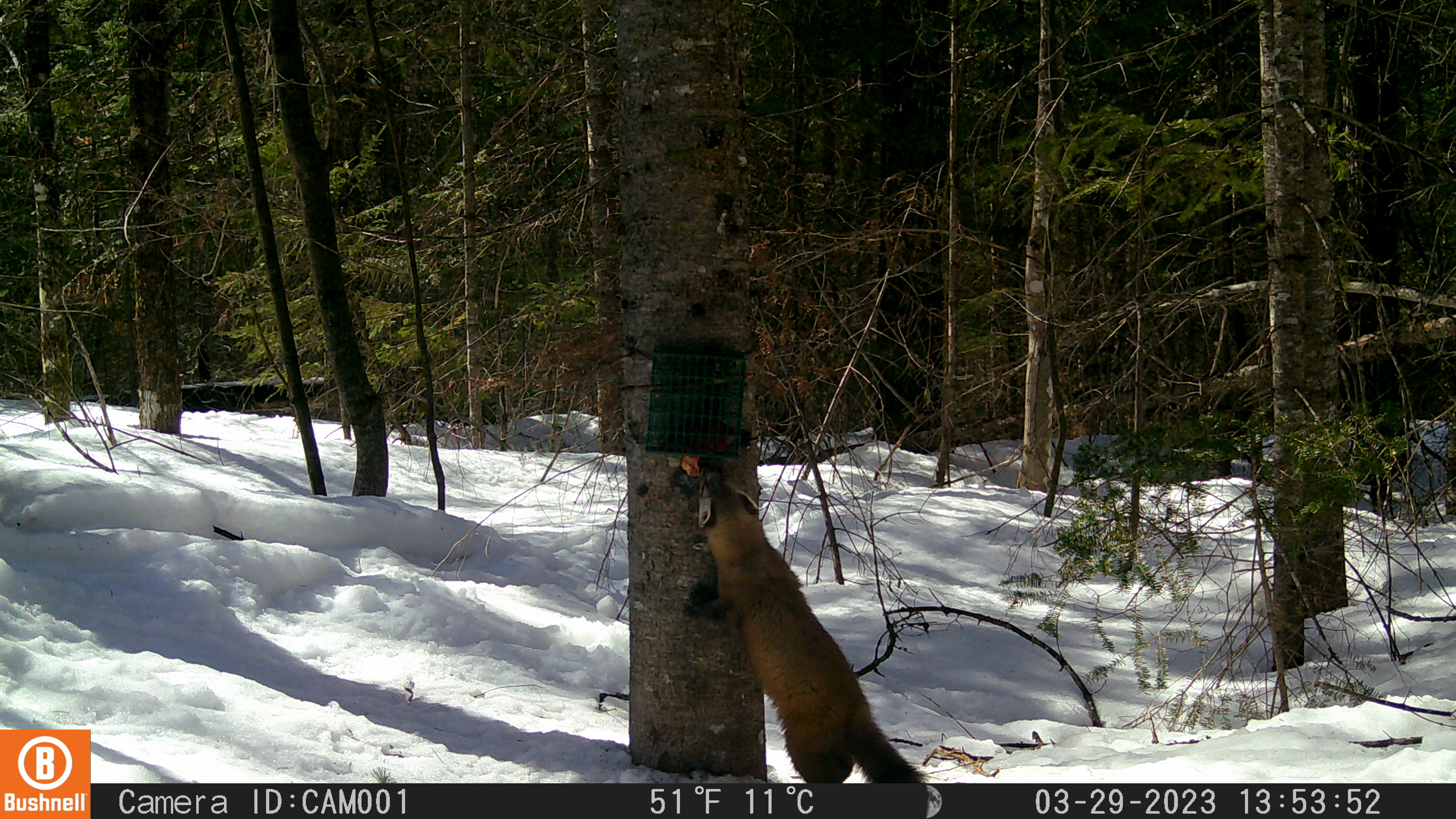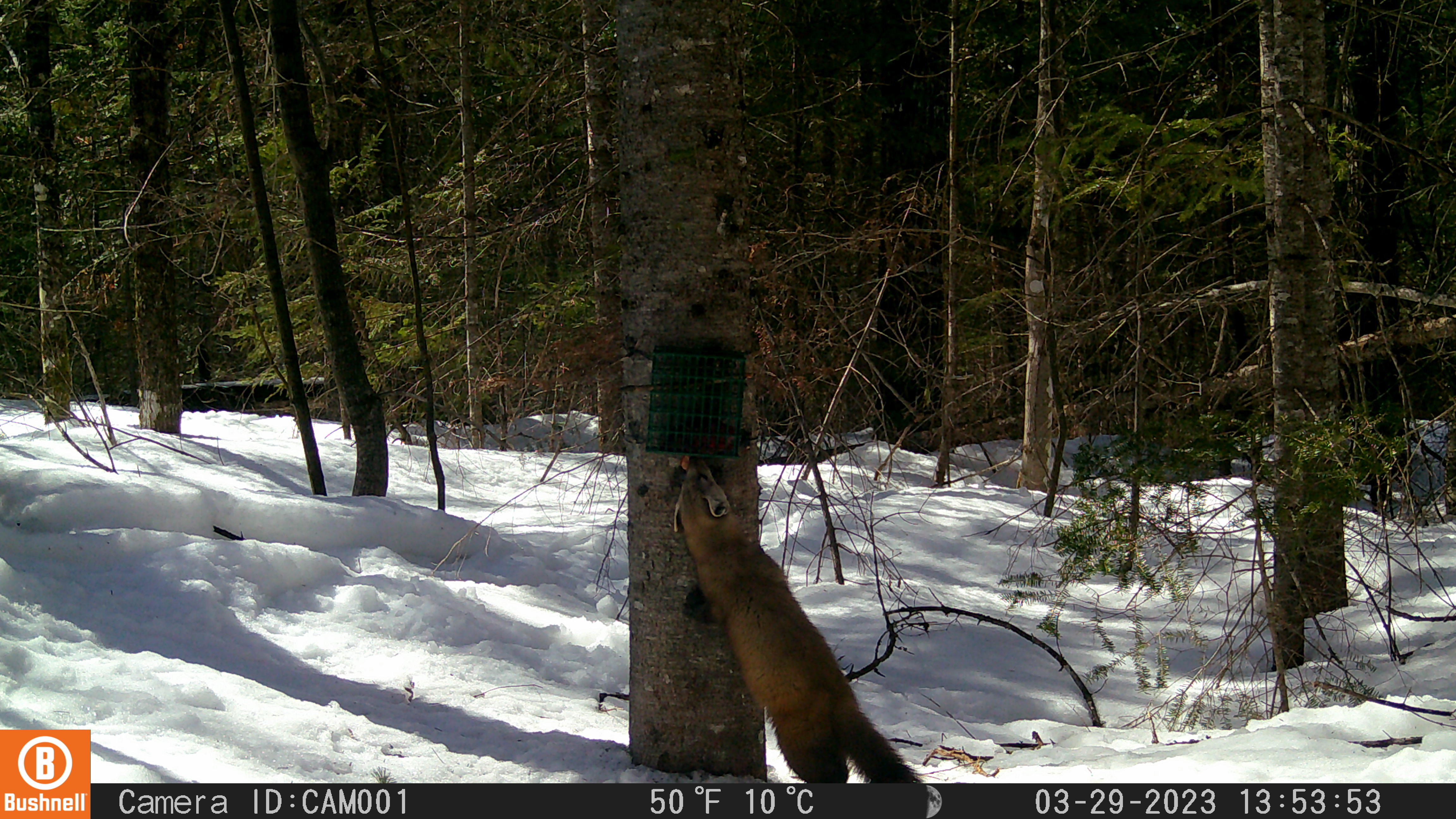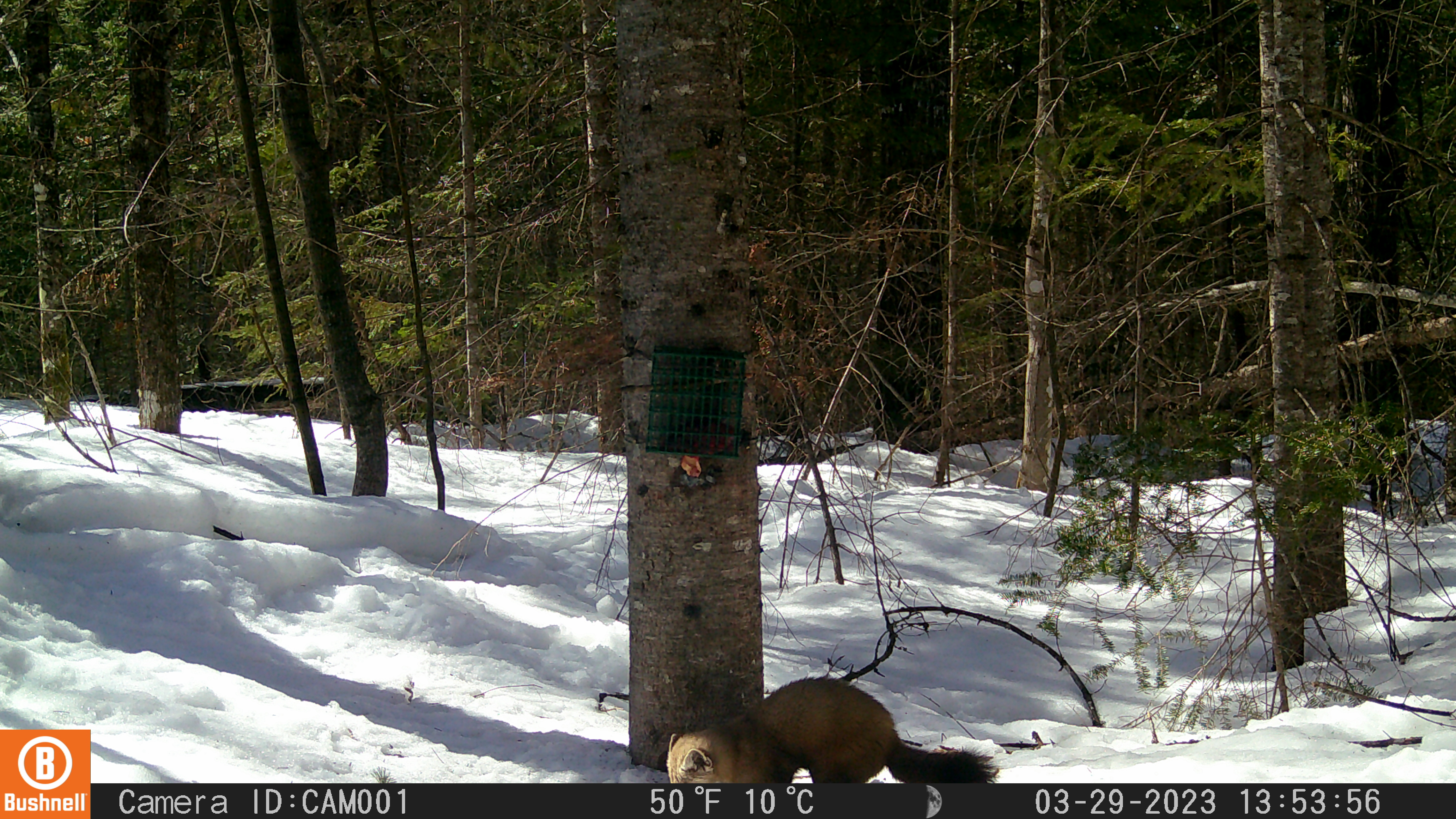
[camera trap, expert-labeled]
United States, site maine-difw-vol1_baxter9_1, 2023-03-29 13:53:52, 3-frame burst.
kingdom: Animalia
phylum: Chordata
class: Mammalia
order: Carnivora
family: Mustelidae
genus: Martes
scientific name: Martes americana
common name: american marten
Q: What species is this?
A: American marten (Martes americana).